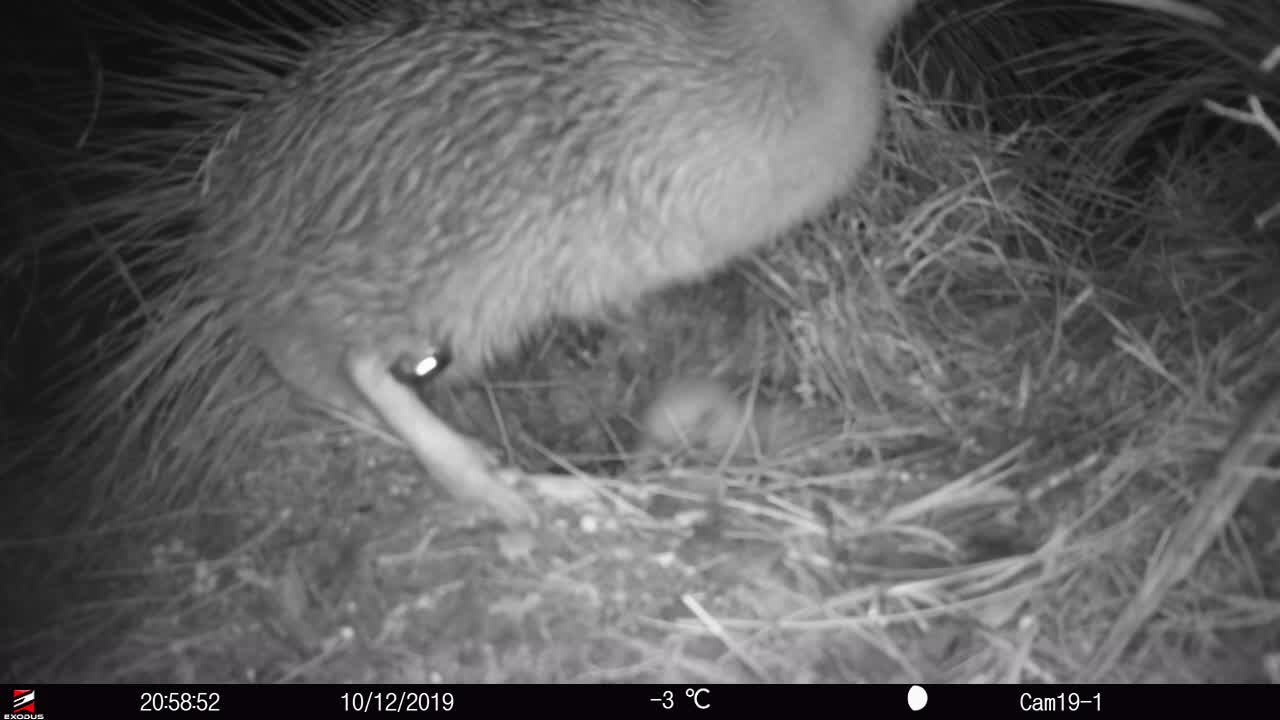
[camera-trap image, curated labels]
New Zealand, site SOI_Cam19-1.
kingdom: Animalia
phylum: Chordata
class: Aves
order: Apterygiformes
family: Apterygidae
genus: Apteryx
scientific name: Apteryx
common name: kiwi